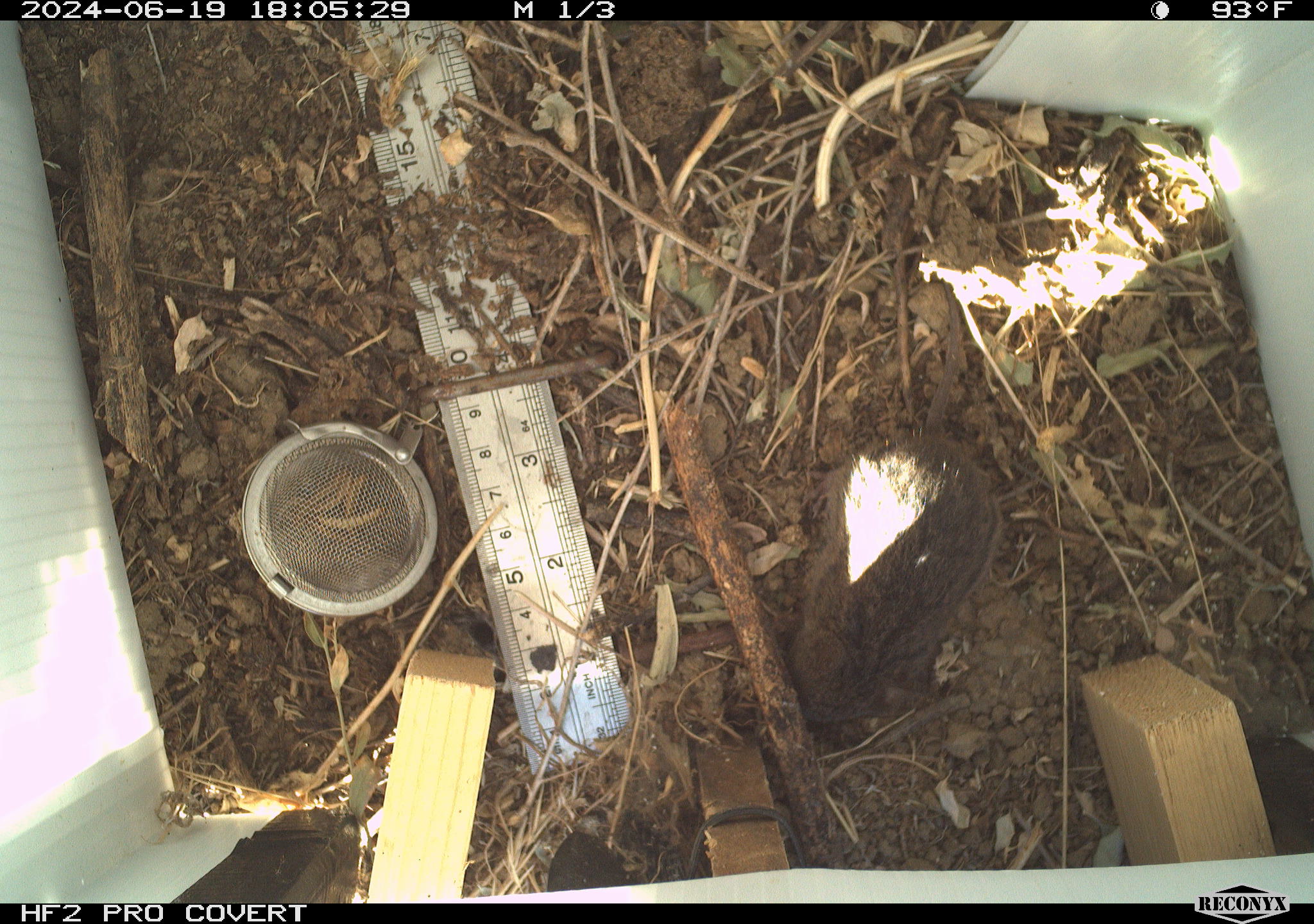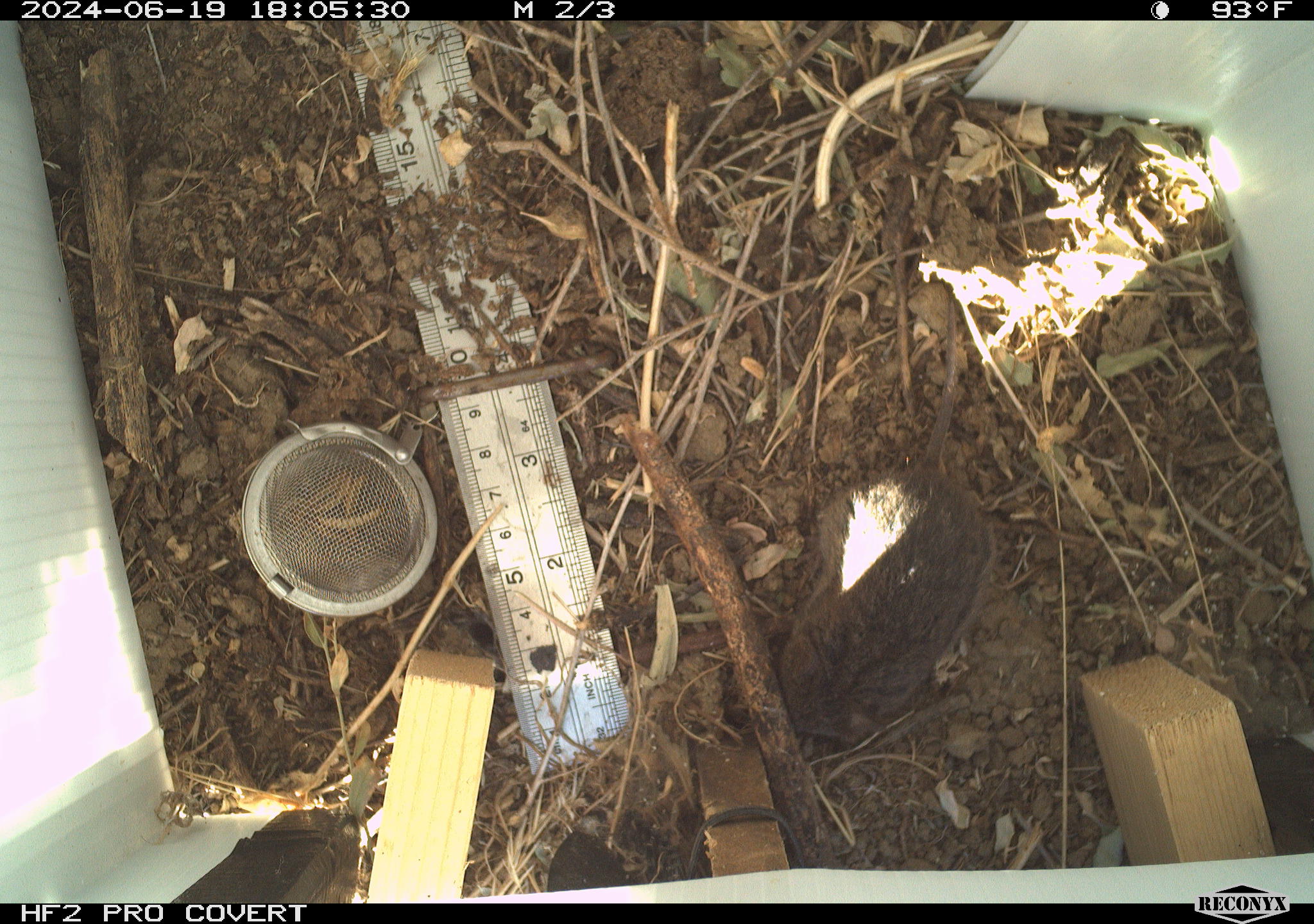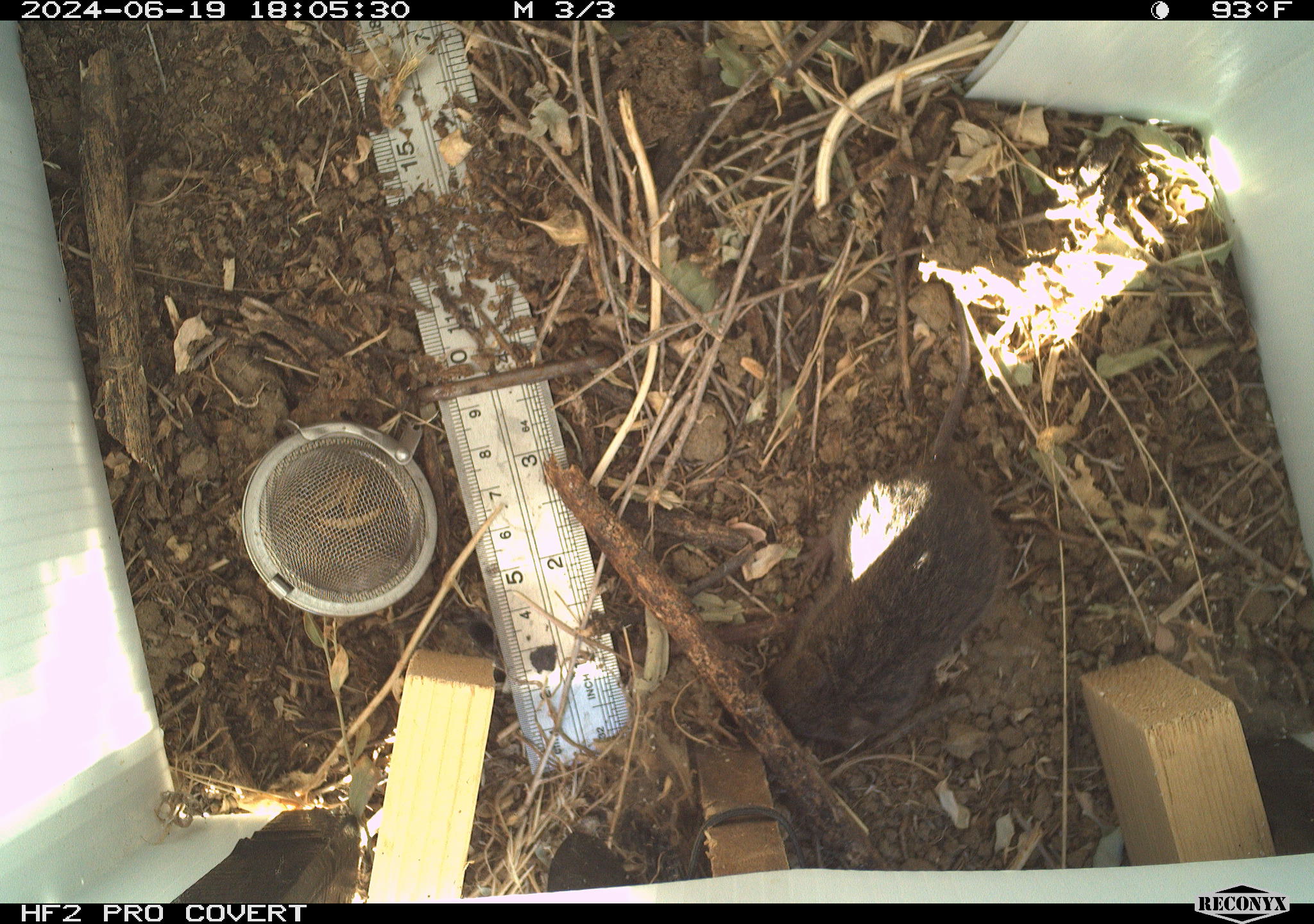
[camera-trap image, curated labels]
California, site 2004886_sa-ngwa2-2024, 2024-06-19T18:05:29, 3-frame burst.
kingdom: Animalia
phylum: Chordata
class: Mammalia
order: Rodentia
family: Cricetidae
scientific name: Arvicolinae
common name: voles, lemmings, and muskrats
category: arvicolinae subfamily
Arvicolinae subfamily (voles, lemmings, and muskrats) (Arvicolinae).